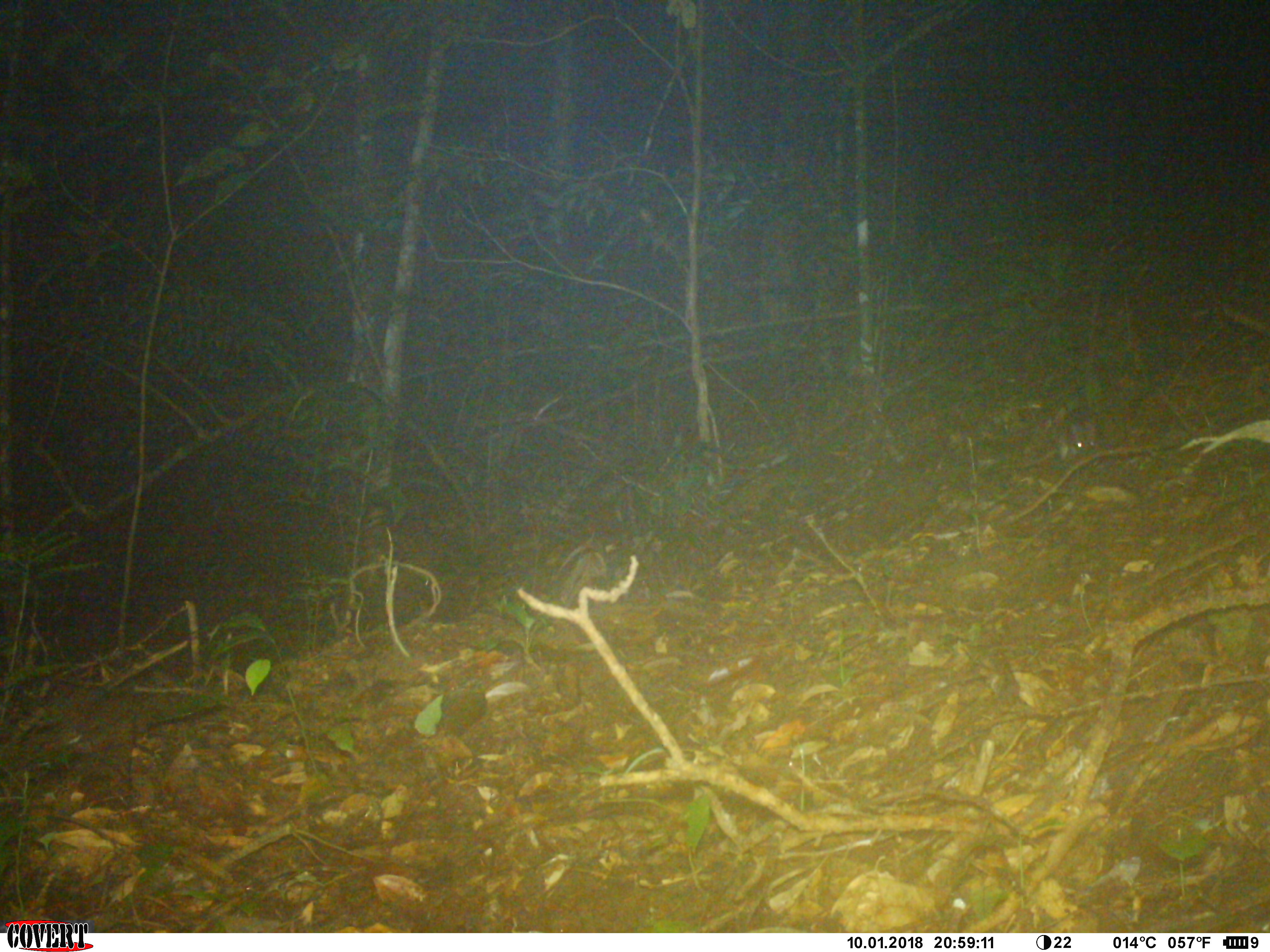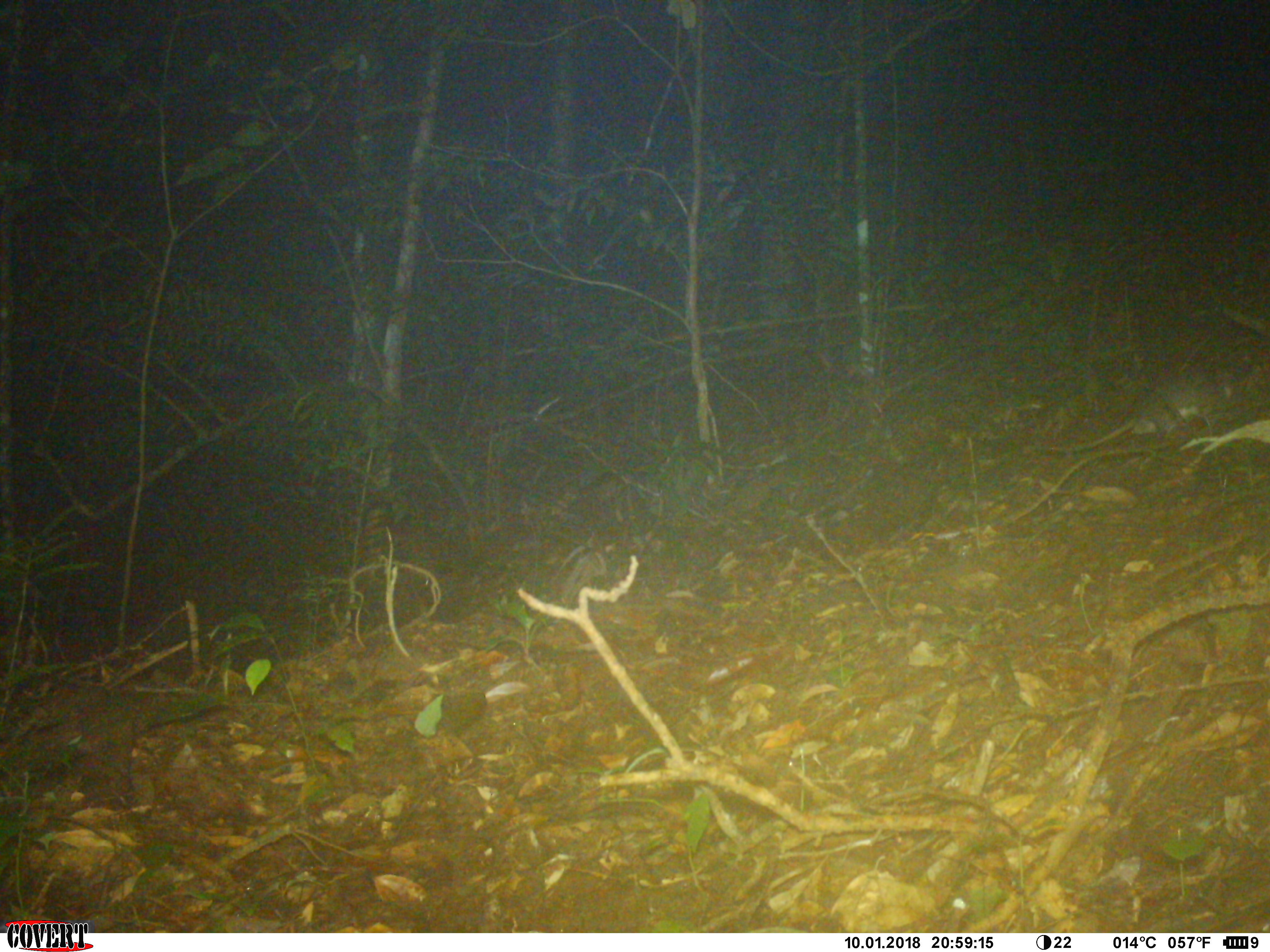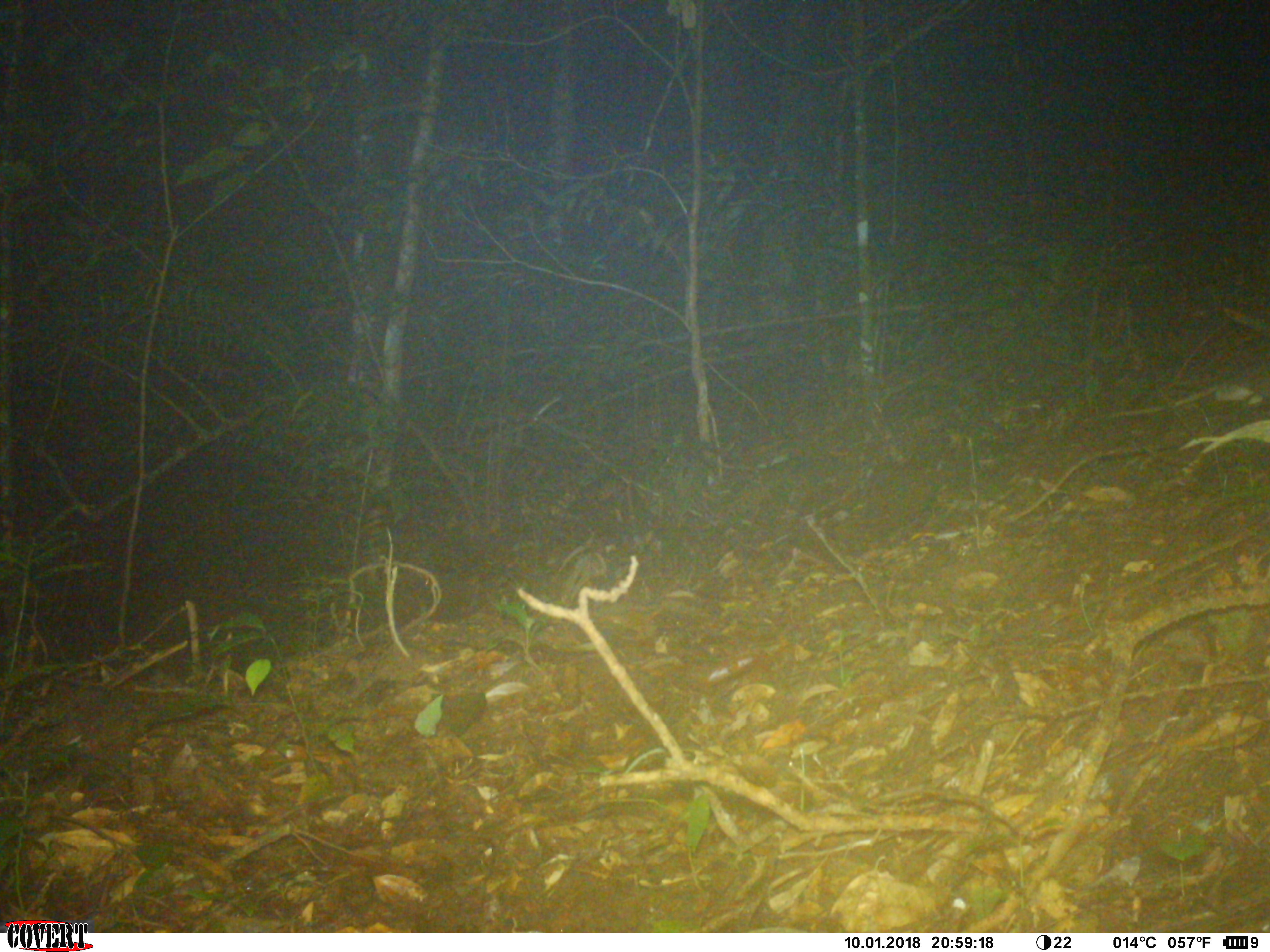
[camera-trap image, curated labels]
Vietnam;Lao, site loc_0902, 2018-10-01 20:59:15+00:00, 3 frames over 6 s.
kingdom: Animalia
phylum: Chordata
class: Mammalia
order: Rodentia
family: Muridae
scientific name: Muridae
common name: old-world mice and rats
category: unidentified murid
Unidentified murid (old-world mice and rats) (Muridae). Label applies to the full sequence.